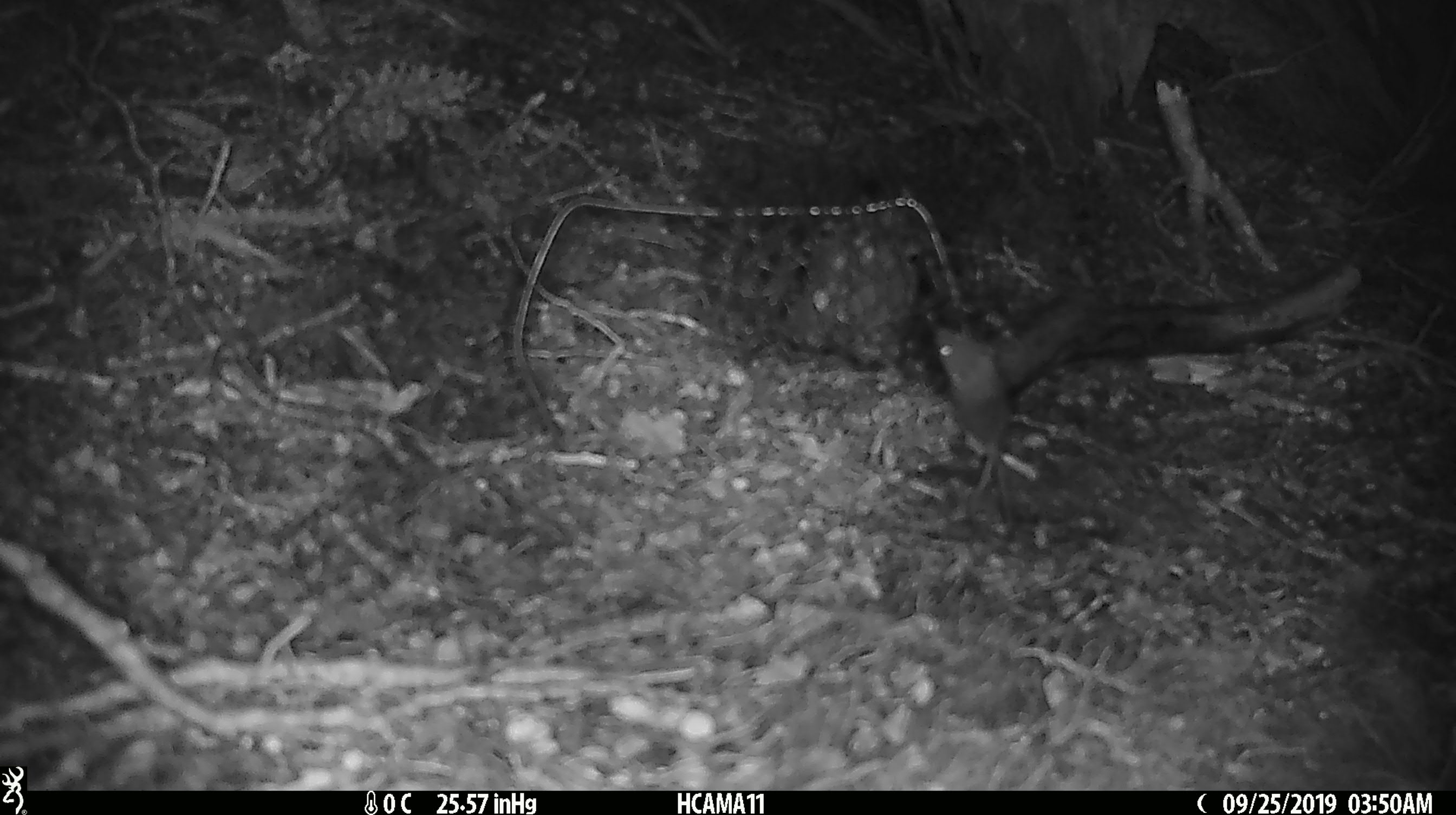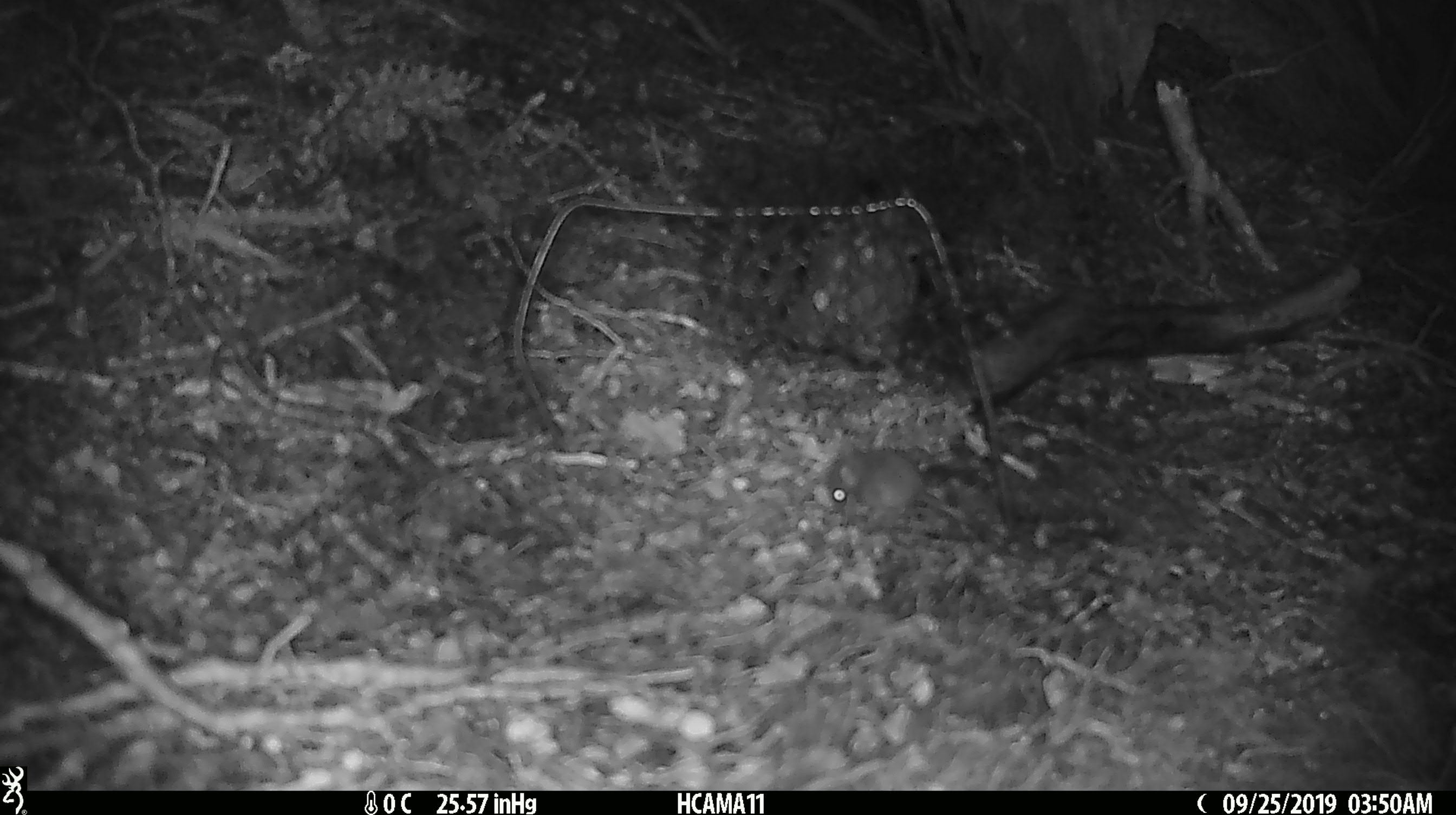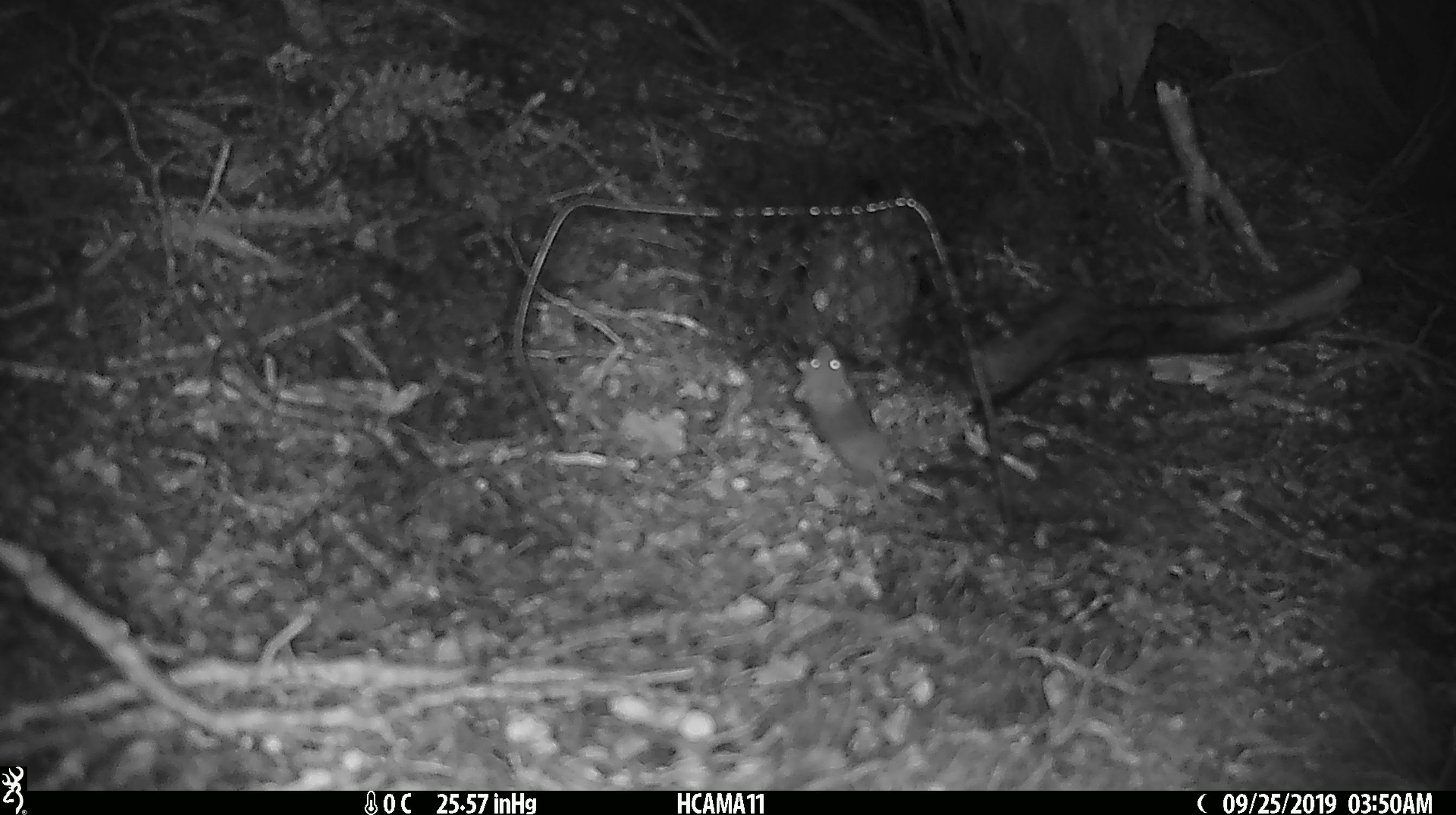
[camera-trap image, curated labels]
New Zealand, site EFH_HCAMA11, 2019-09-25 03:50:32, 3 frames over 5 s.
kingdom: Animalia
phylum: Chordata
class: Mammalia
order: Rodentia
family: Muridae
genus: Mus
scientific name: Mus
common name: mouse